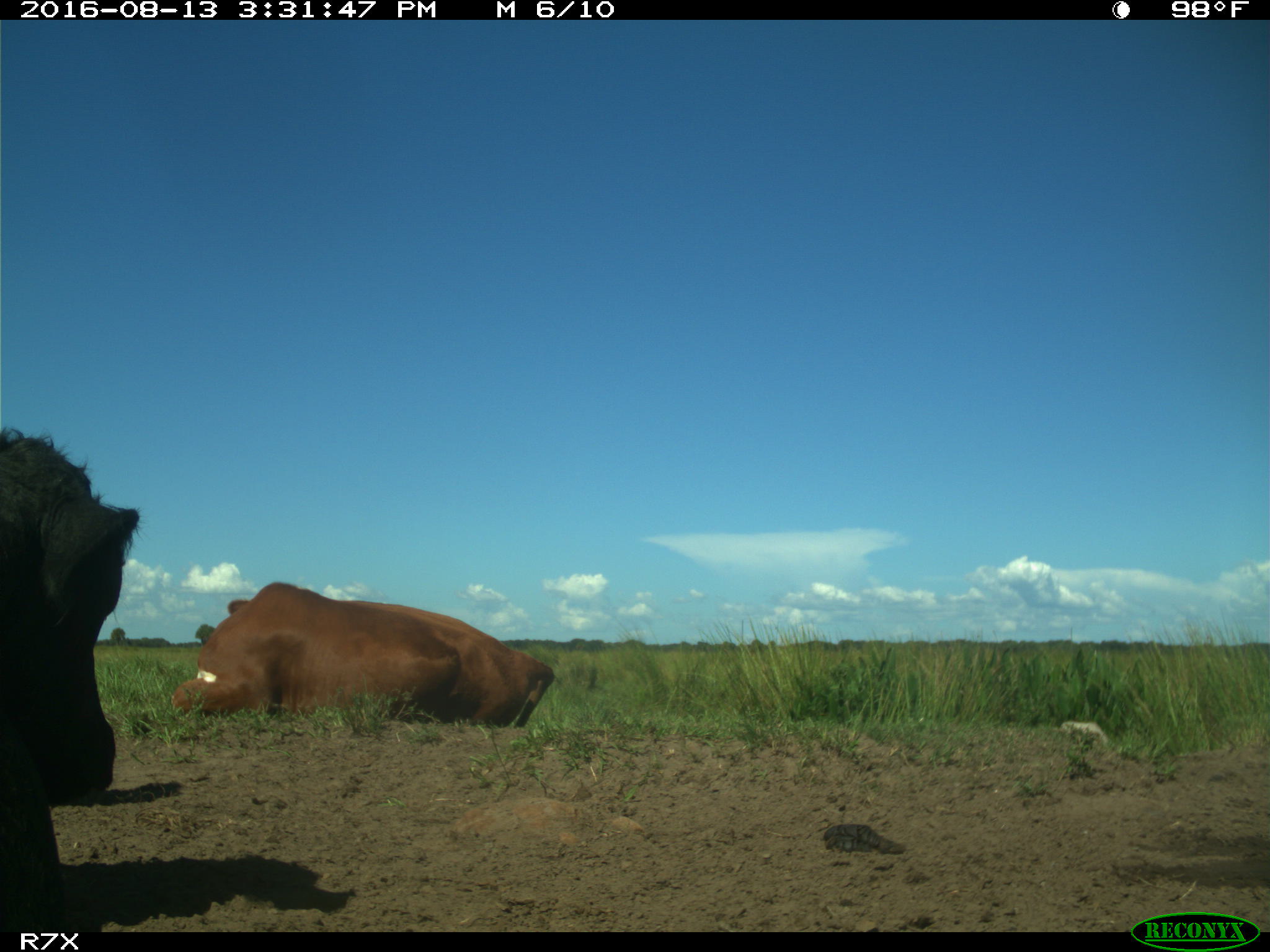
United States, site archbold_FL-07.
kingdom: Animalia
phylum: Chordata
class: Mammalia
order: Artiodactyla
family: Bovidae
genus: Bos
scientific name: Bos taurus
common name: domestic cow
Bos taurus (domestic cow).